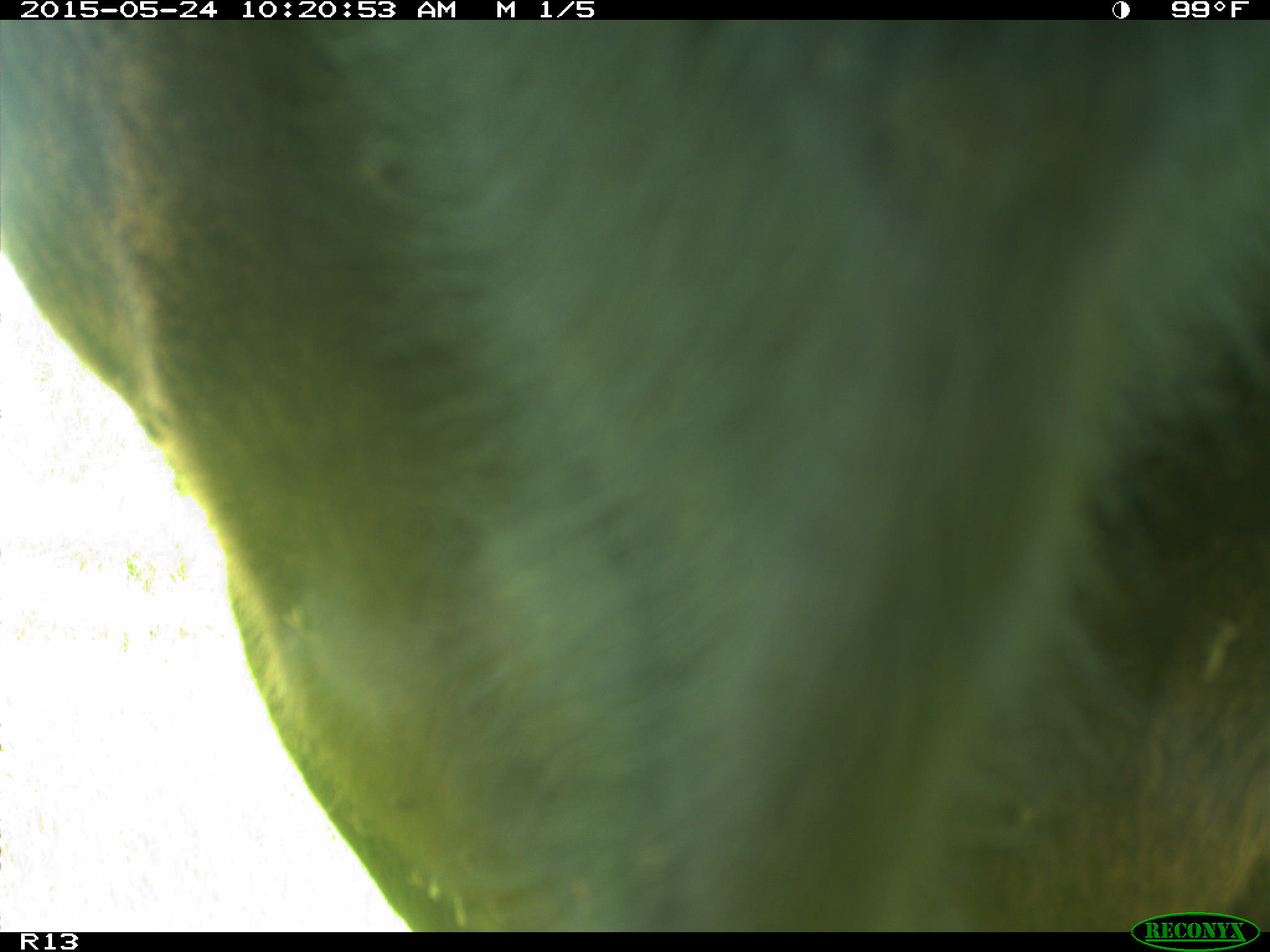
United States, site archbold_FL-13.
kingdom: Animalia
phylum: Chordata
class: Mammalia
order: Artiodactyla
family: Bovidae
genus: Bos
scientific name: Bos taurus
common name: domestic cow